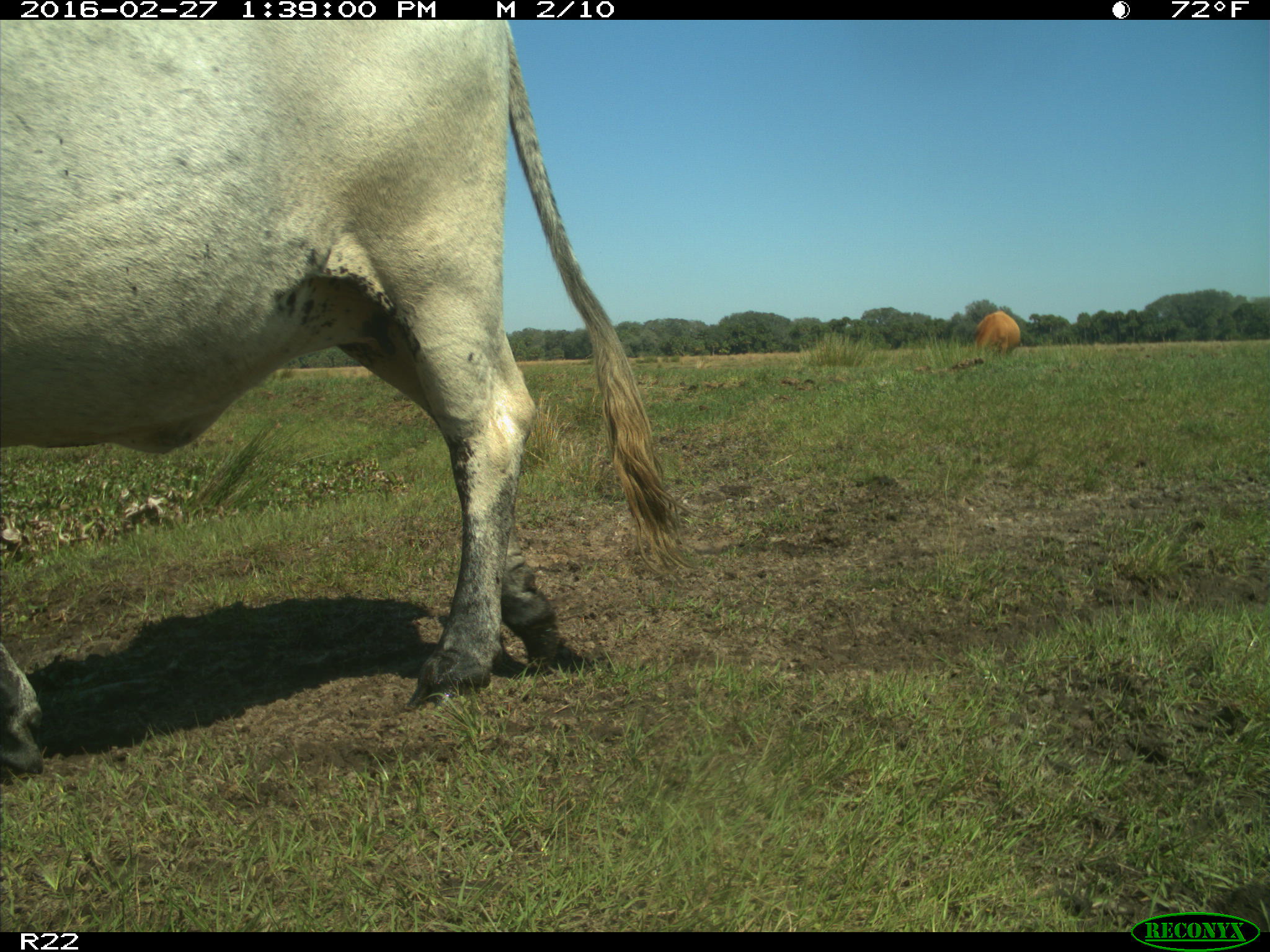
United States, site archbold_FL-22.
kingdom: Animalia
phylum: Chordata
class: Mammalia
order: Artiodactyla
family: Bovidae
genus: Bos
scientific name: Bos taurus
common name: domestic cow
Bos taurus (domestic cow).